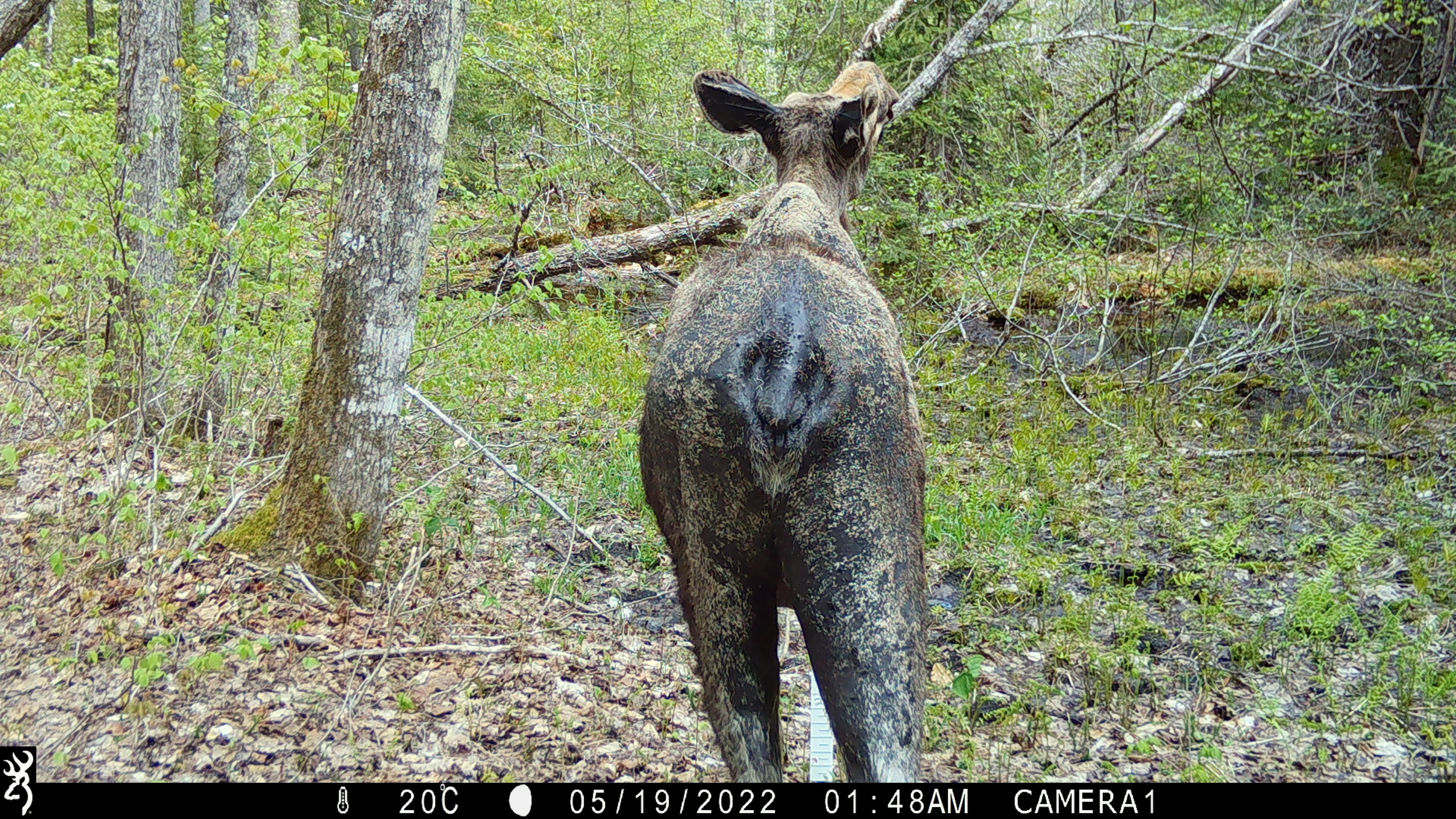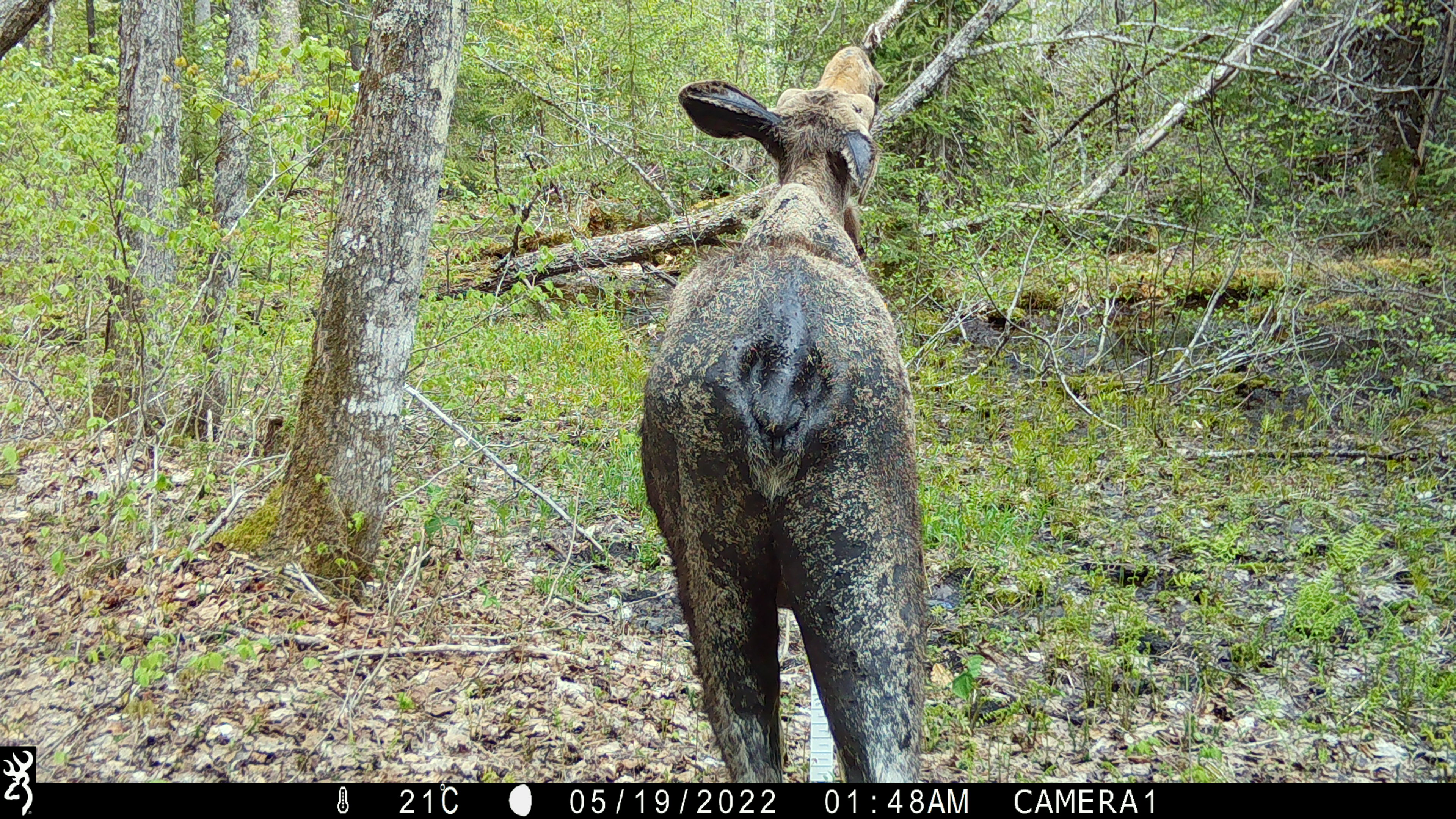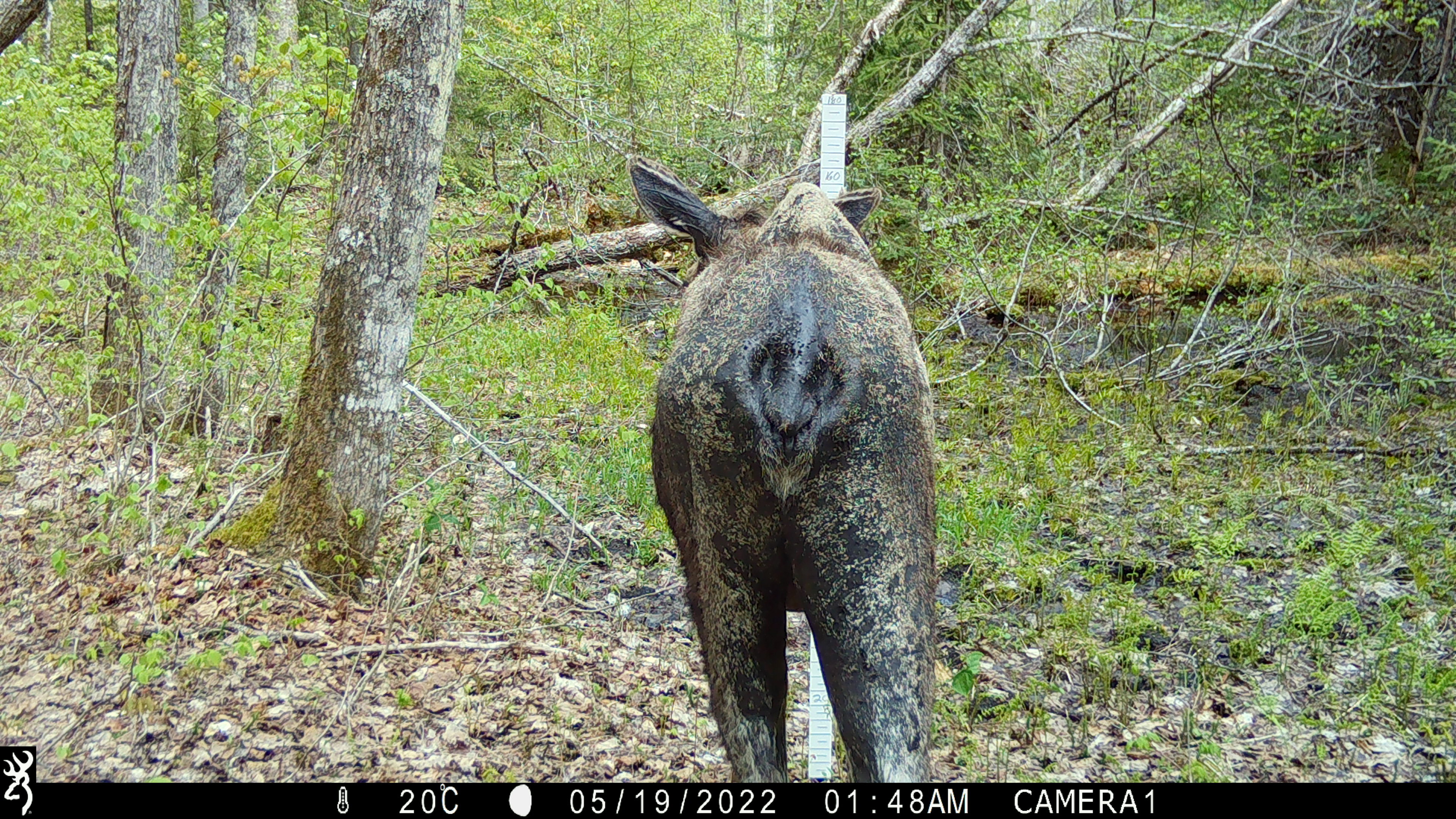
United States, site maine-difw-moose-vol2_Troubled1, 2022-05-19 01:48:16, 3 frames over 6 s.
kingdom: Animalia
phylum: Chordata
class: Mammalia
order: Artiodactyla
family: Cervidae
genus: Alces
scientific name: Alces alces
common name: moose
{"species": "moose (Alces alces)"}